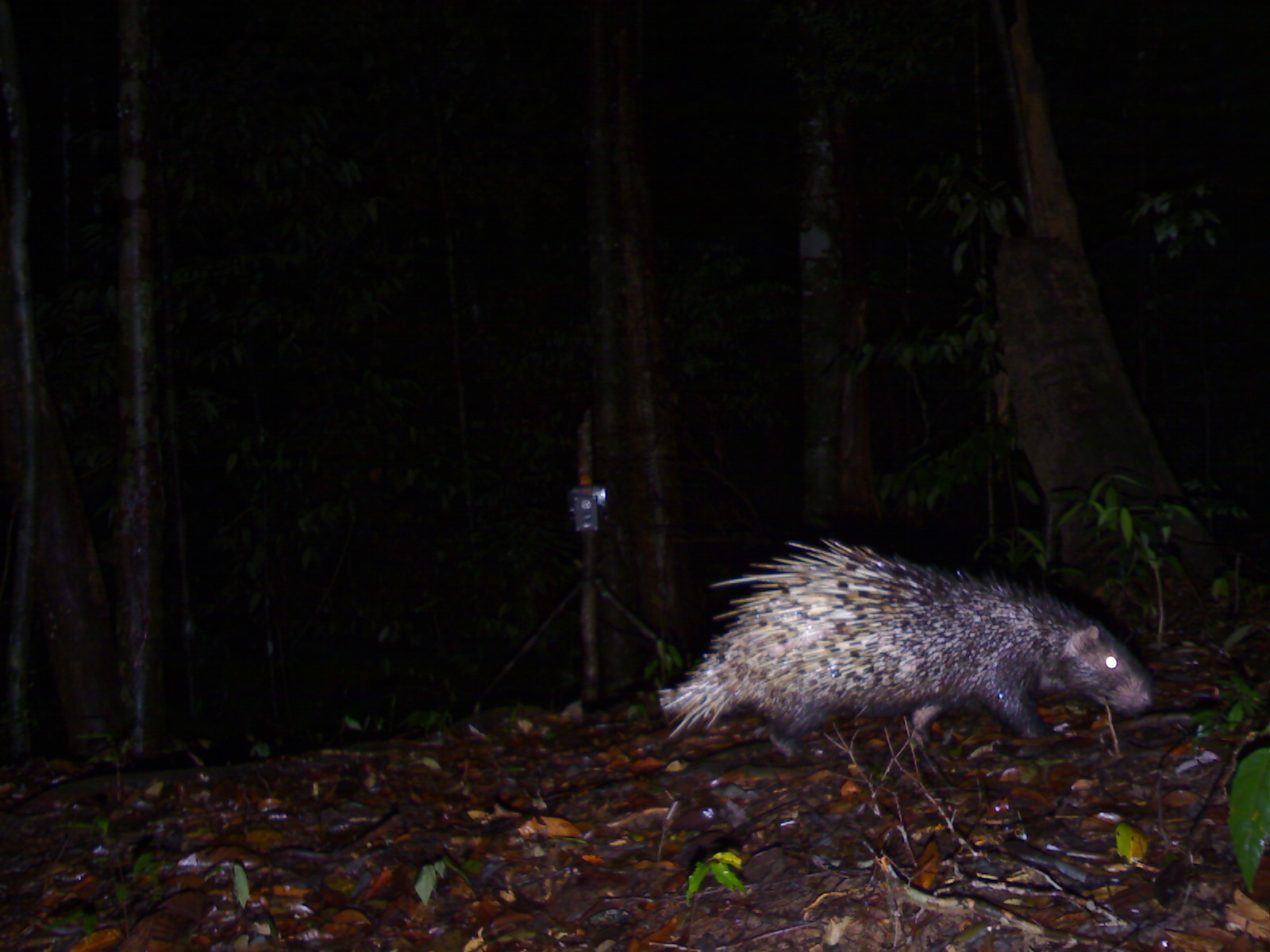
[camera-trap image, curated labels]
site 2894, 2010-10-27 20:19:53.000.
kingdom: Animalia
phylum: Chordata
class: Mammalia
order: Rodentia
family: Hystricidae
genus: Hystrix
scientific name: Hystrix brachyura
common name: east asian porcupine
Hystrix brachyura (east asian porcupine), count 1.